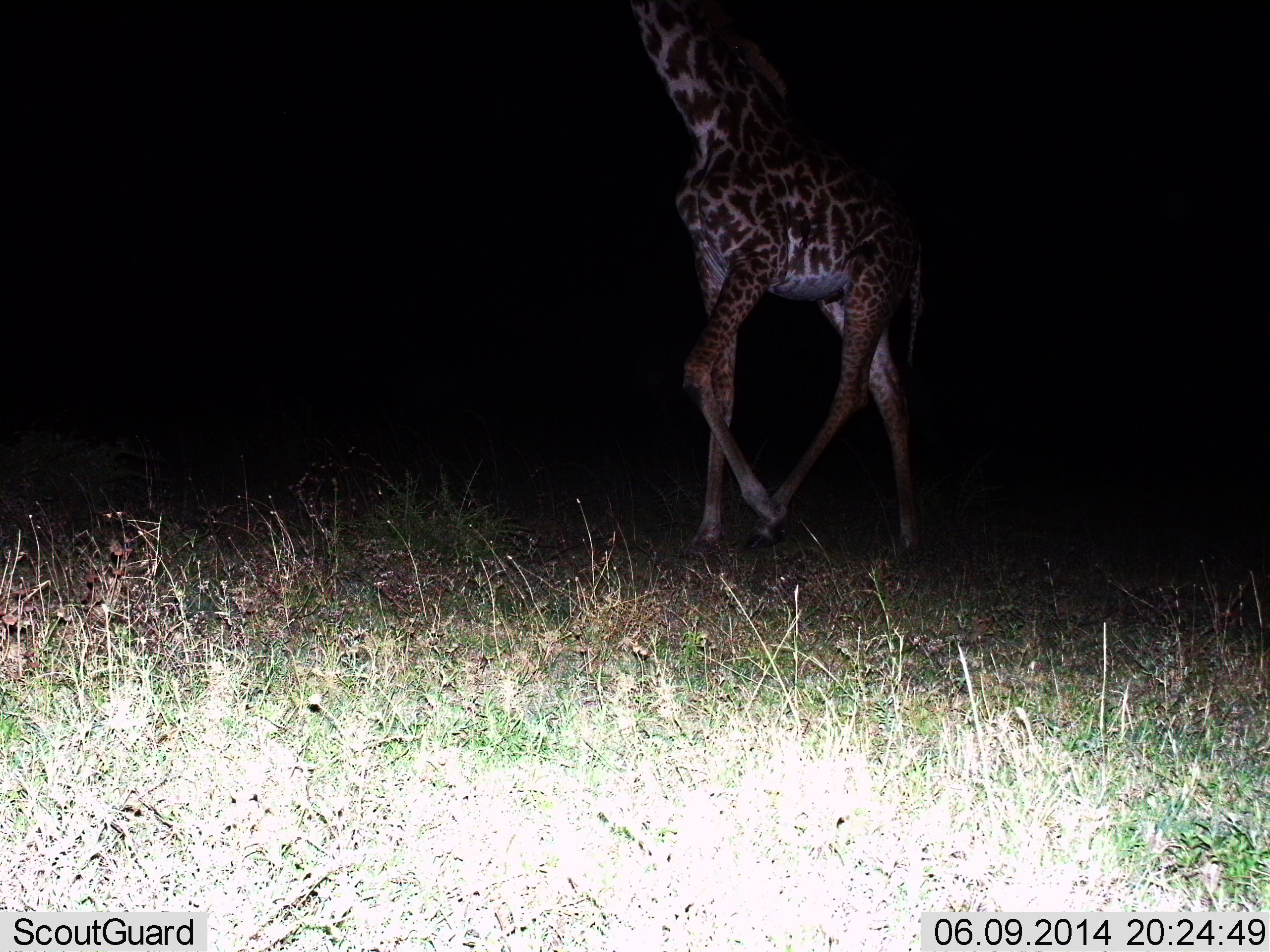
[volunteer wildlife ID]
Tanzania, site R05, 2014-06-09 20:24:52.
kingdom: Animalia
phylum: Chordata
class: Mammalia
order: Artiodactyla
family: Giraffidae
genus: Giraffa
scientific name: Giraffa camelopardalis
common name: giraffe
Giraffe (Giraffa camelopardalis), count 1. Behavior (volunteer vote fractions): standing 20%, resting 0%, moving 80%, interacting 0%. Young present (vote fraction): 0%. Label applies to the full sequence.